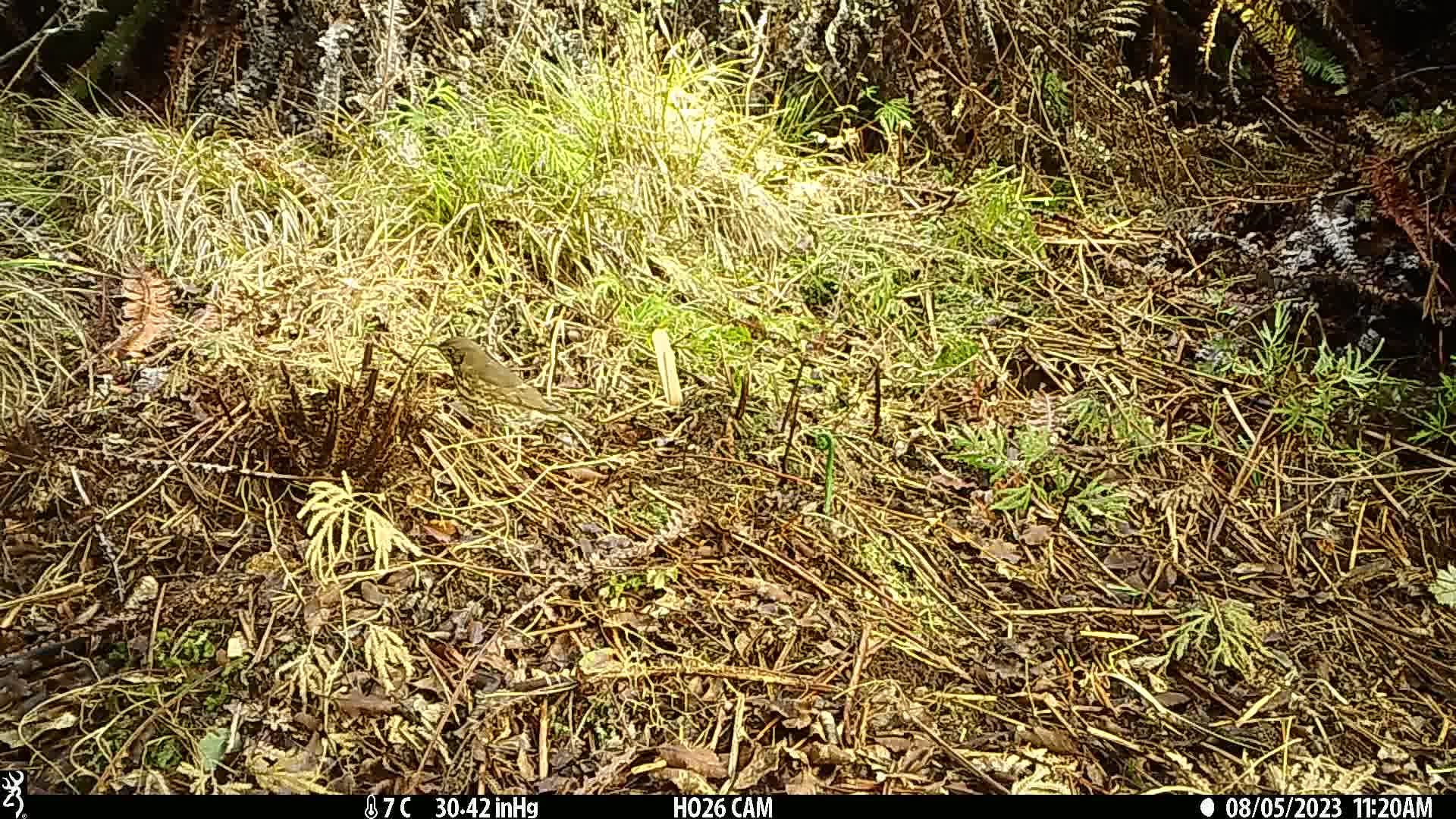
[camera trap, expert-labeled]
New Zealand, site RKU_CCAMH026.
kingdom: Animalia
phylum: Chordata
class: Aves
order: Passeriformes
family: Turdidae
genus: Turdus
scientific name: Turdus philomelos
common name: song thrush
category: thrush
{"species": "thrush (song thrush) (Turdus philomelos)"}